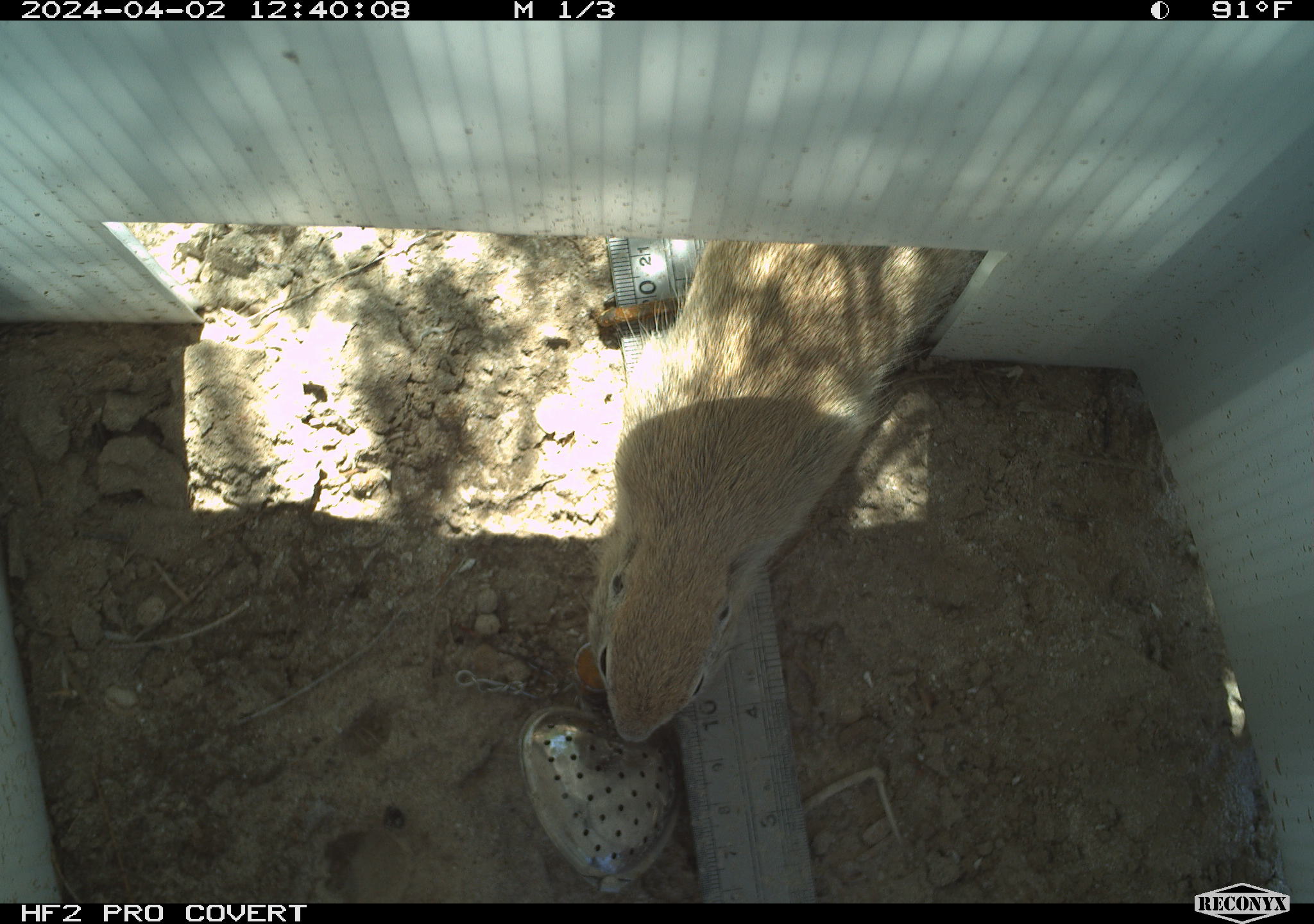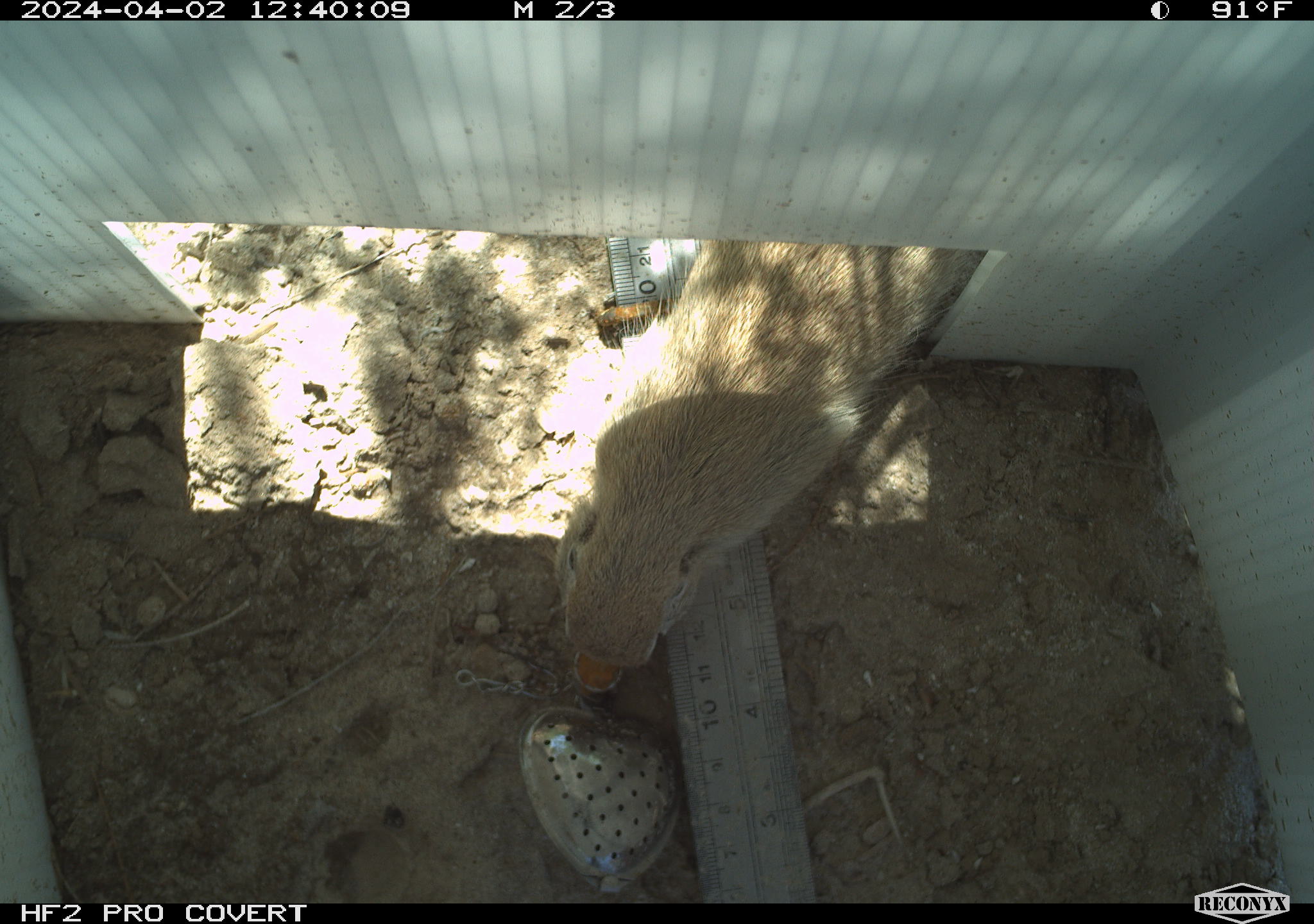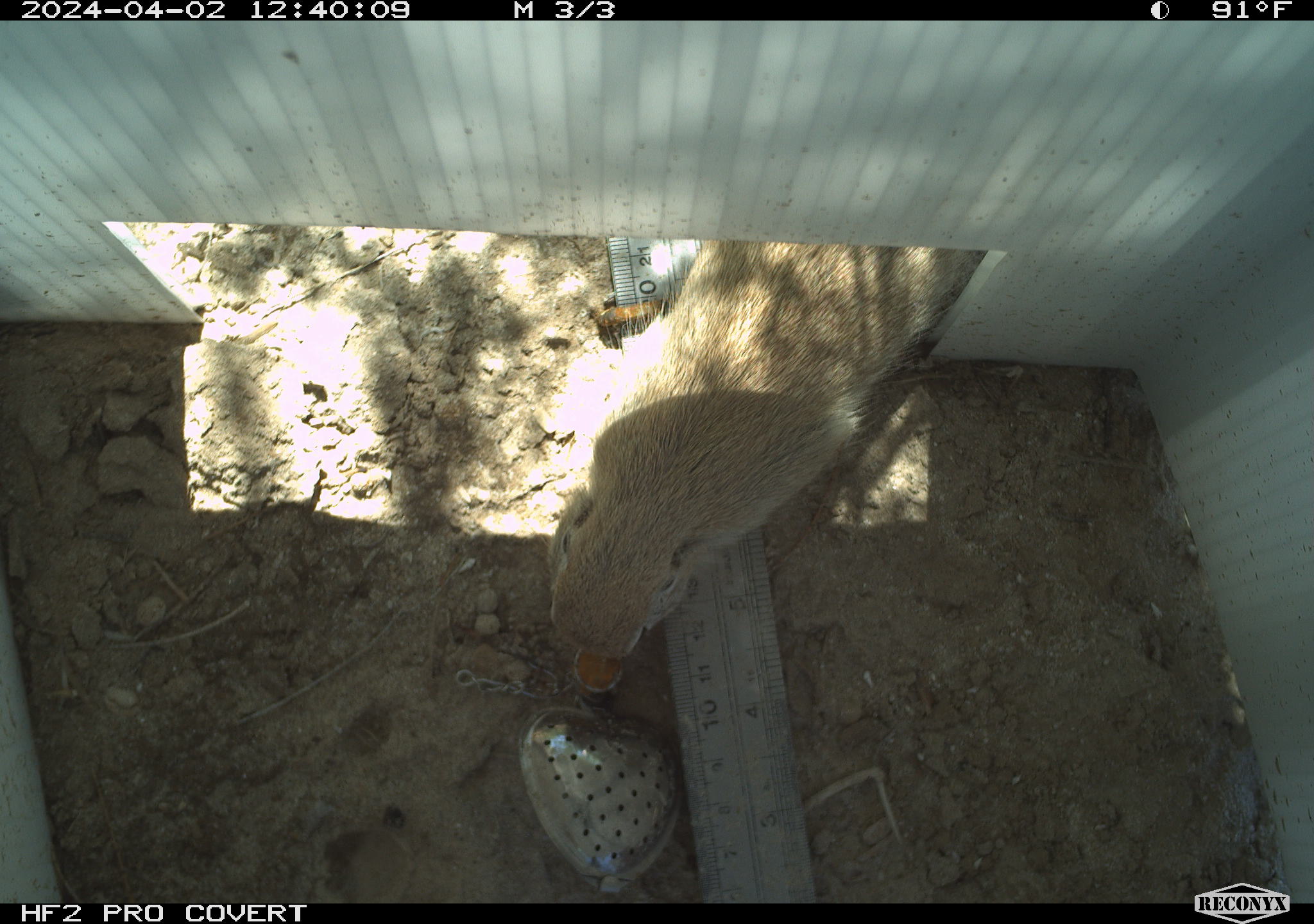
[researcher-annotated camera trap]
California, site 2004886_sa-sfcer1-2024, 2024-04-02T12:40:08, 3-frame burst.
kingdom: Animalia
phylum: Chordata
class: Mammalia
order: Rodentia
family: Sciuridae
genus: Xerospermophilus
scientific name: Xerospermophilus tereticaudus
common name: round-tailed ground squirrel